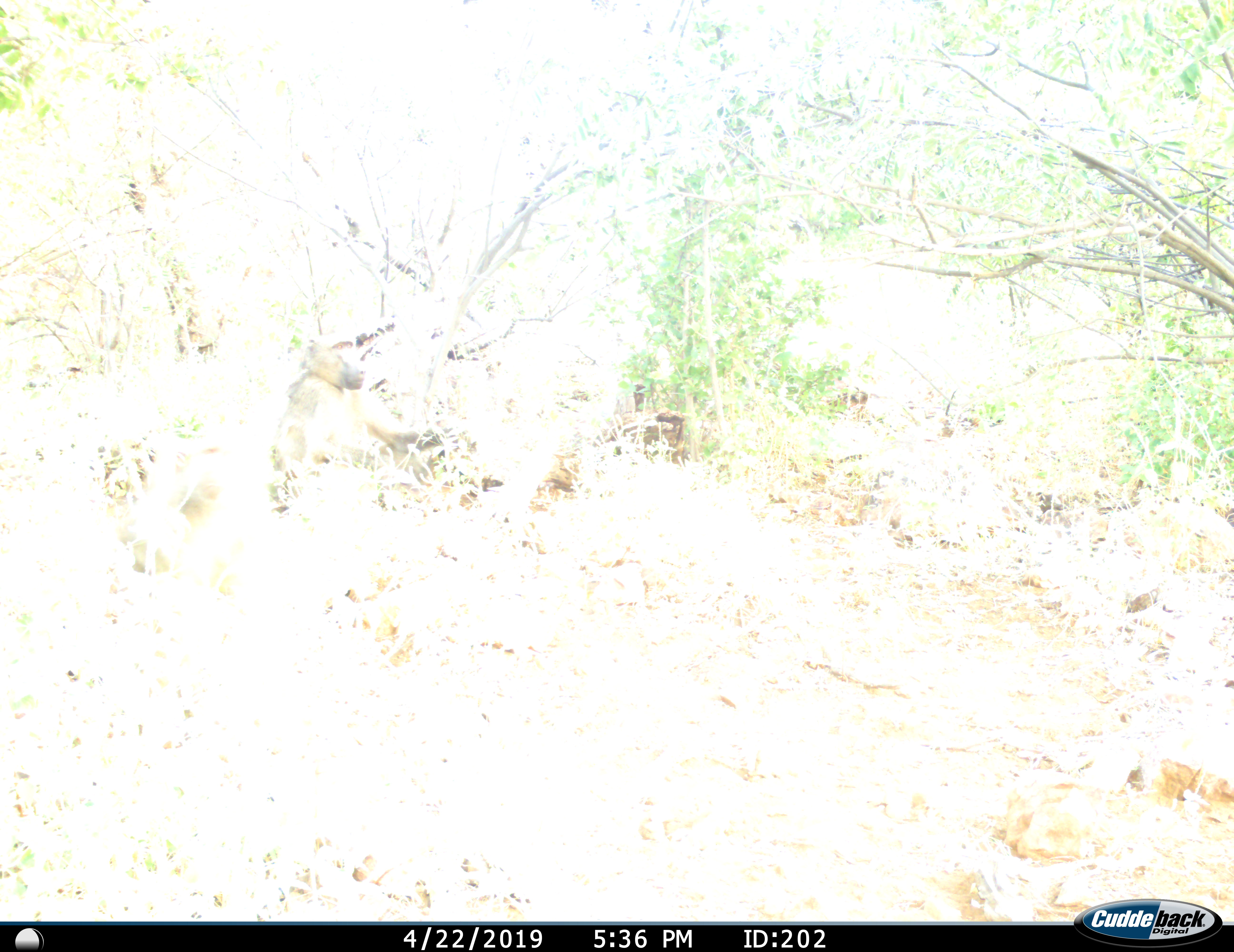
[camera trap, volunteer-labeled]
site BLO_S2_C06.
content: unidentified animal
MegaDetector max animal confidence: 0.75